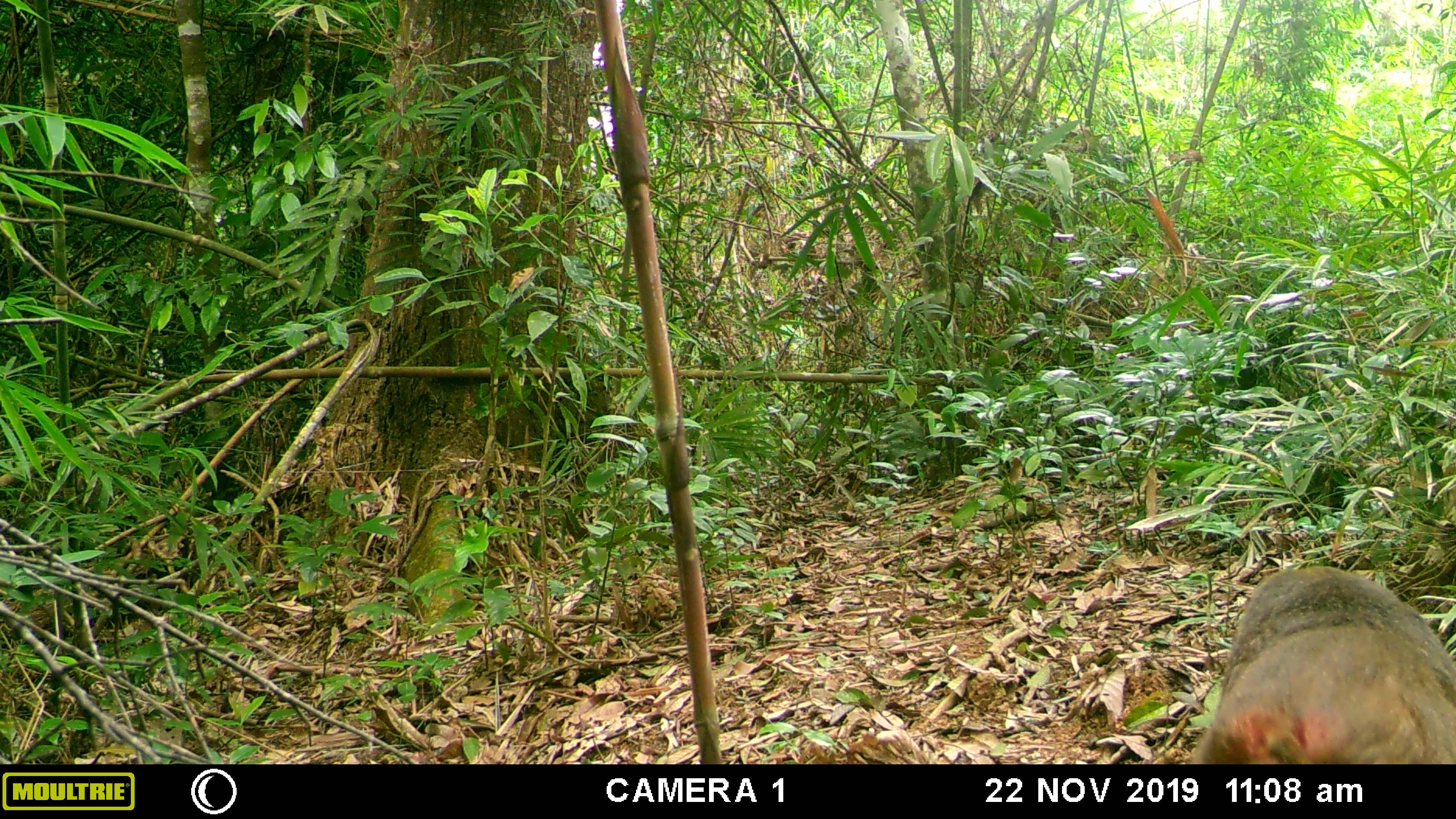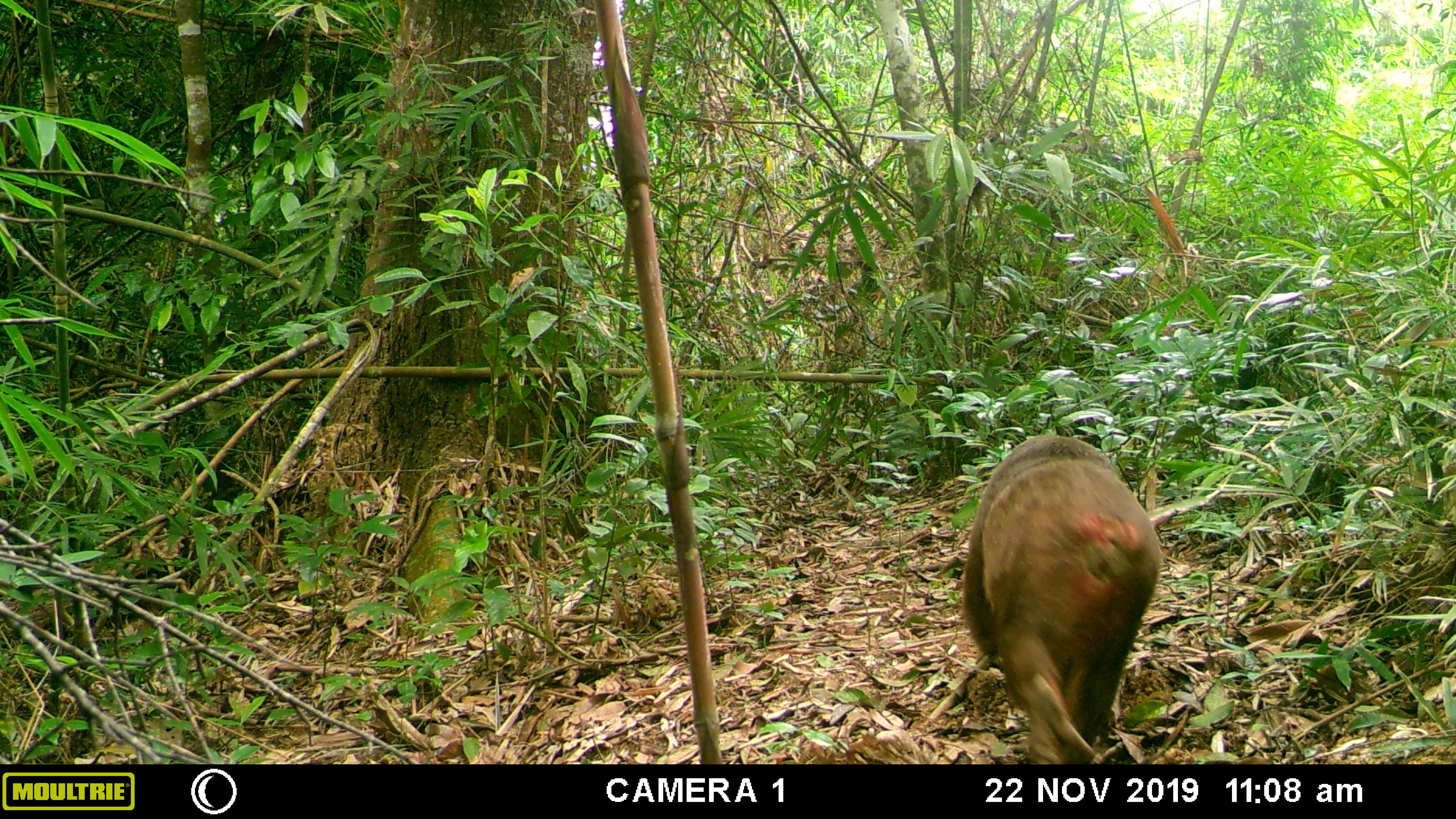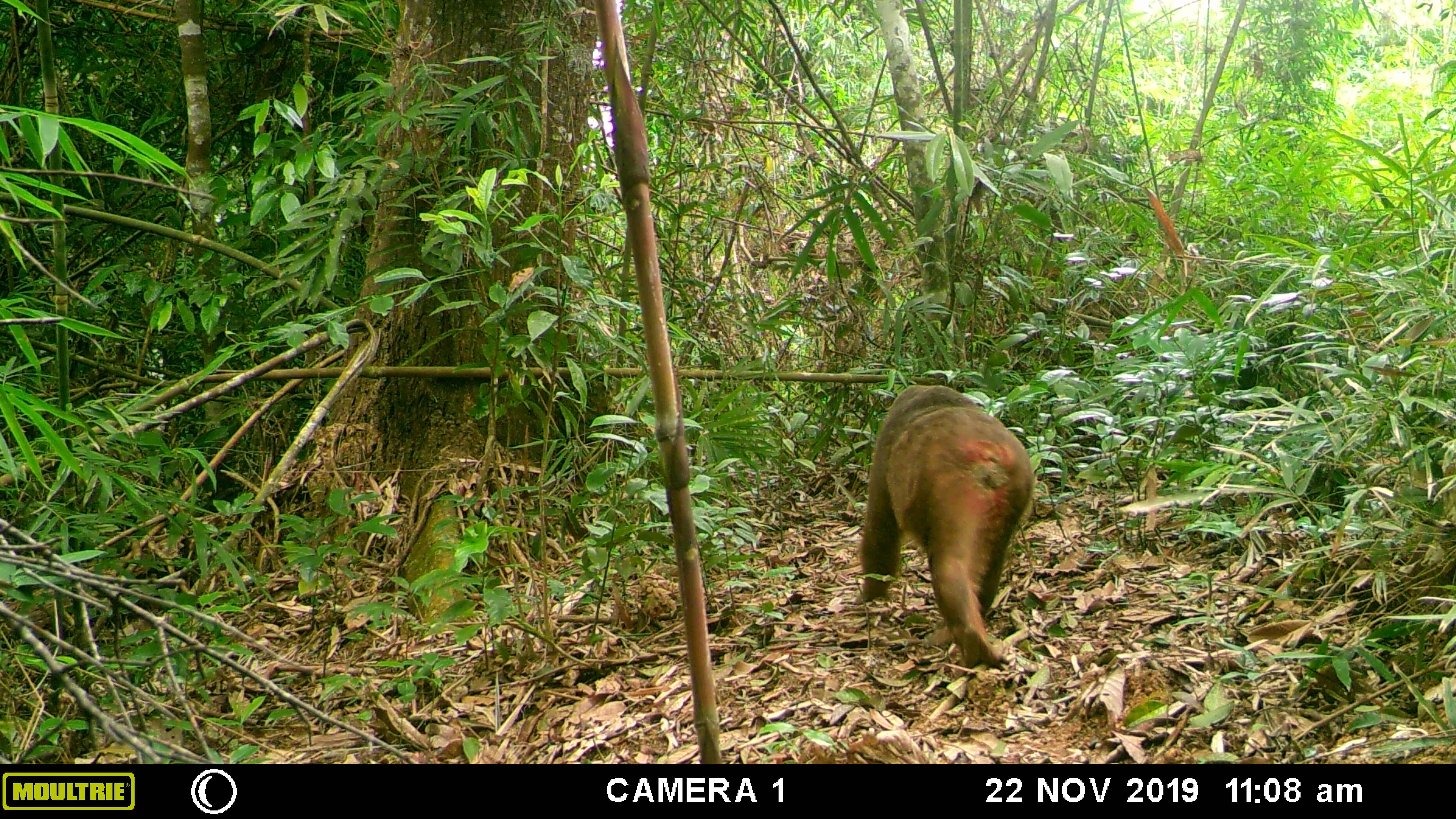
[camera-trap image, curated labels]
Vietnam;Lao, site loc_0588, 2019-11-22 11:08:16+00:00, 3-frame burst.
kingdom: Animalia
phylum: Chordata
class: Mammalia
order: Primates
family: Cercopithecidae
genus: Macaca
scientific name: Macaca arctoides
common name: stump-tailed macaque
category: stump tailed macaque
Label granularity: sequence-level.